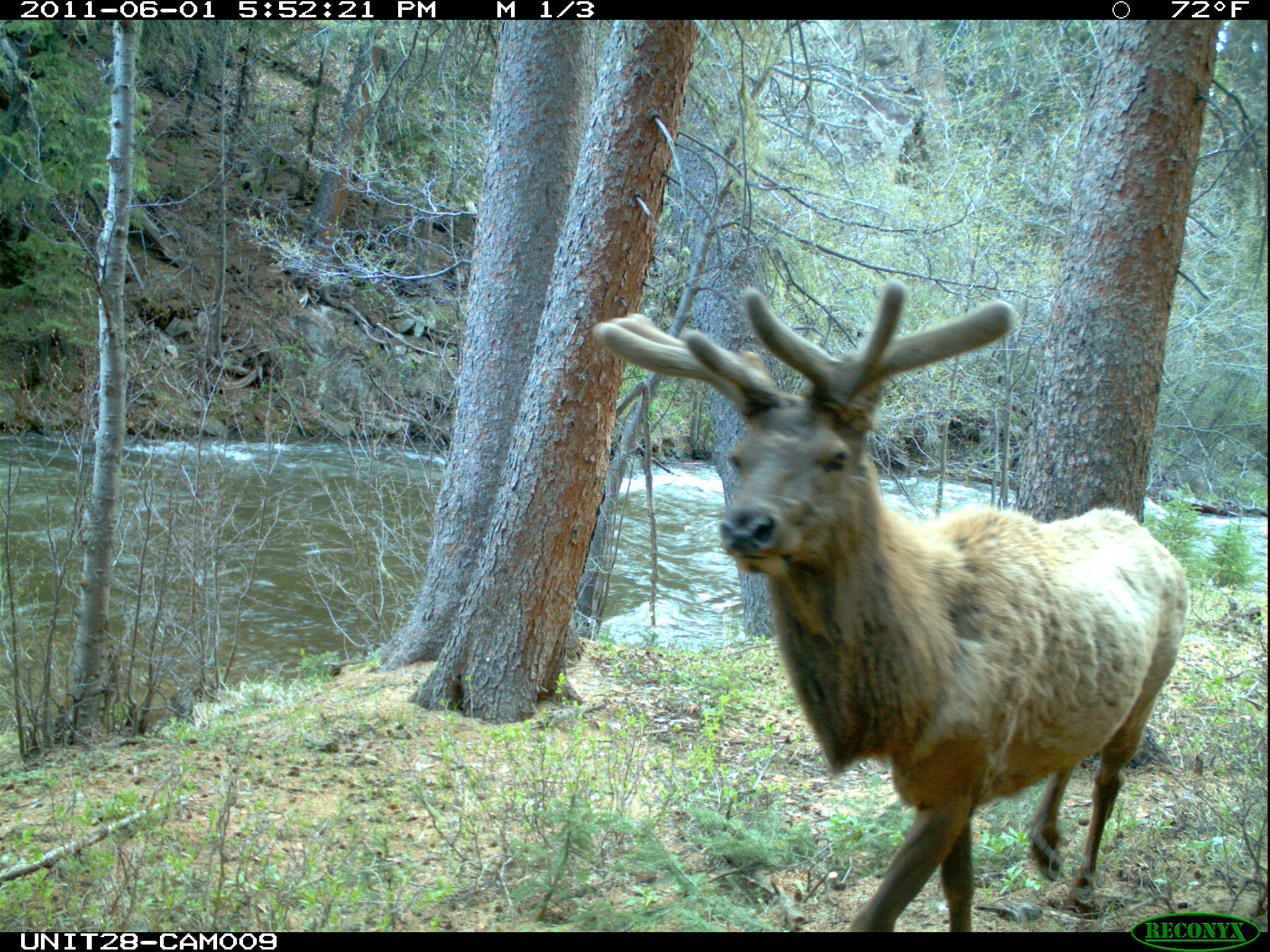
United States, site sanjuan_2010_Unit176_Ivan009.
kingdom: Animalia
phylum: Chordata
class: Mammalia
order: Artiodactyla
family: Cervidae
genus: Cervus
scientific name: Cervus elaphus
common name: red deer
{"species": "Cervus elaphus (red deer)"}